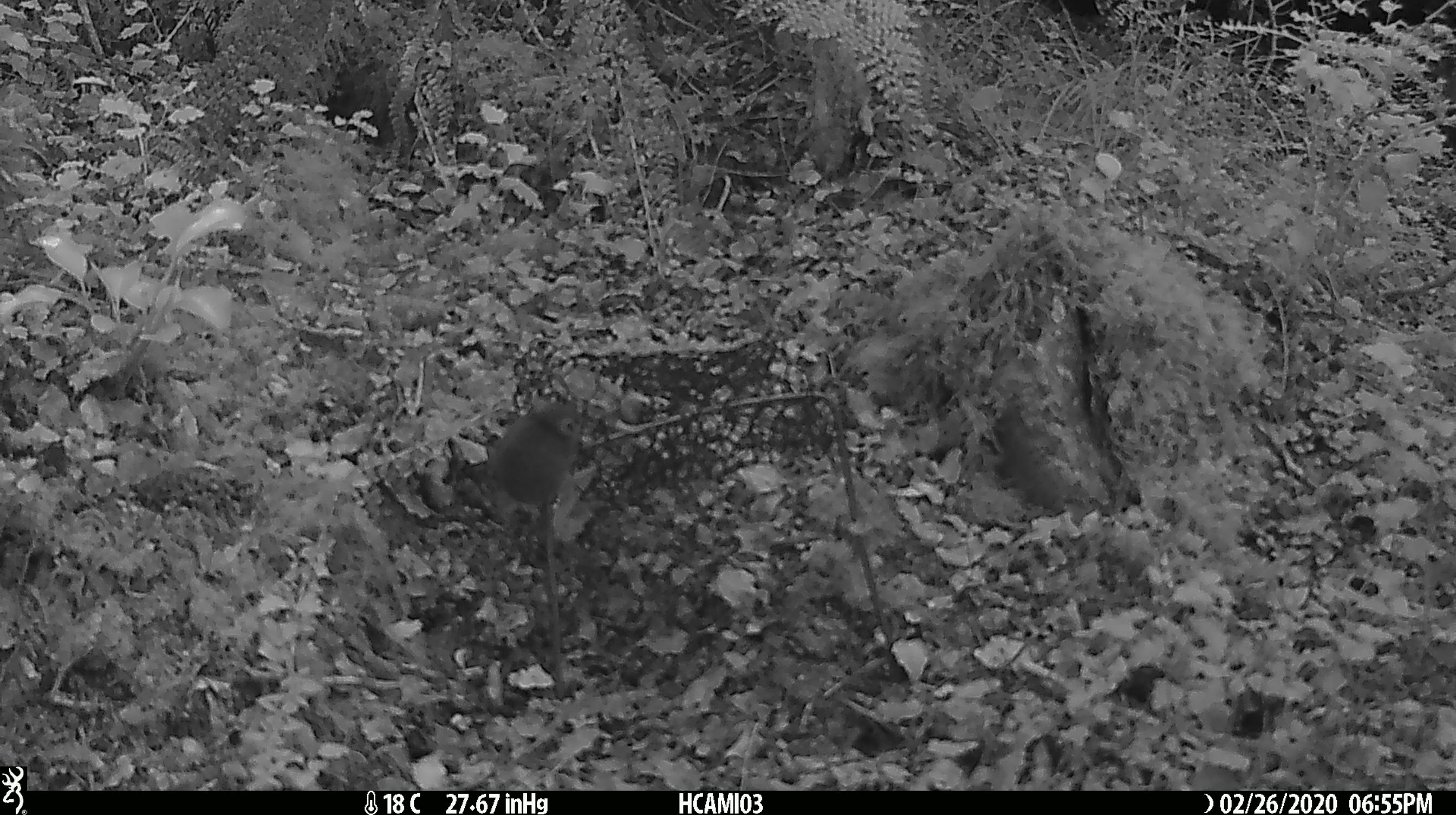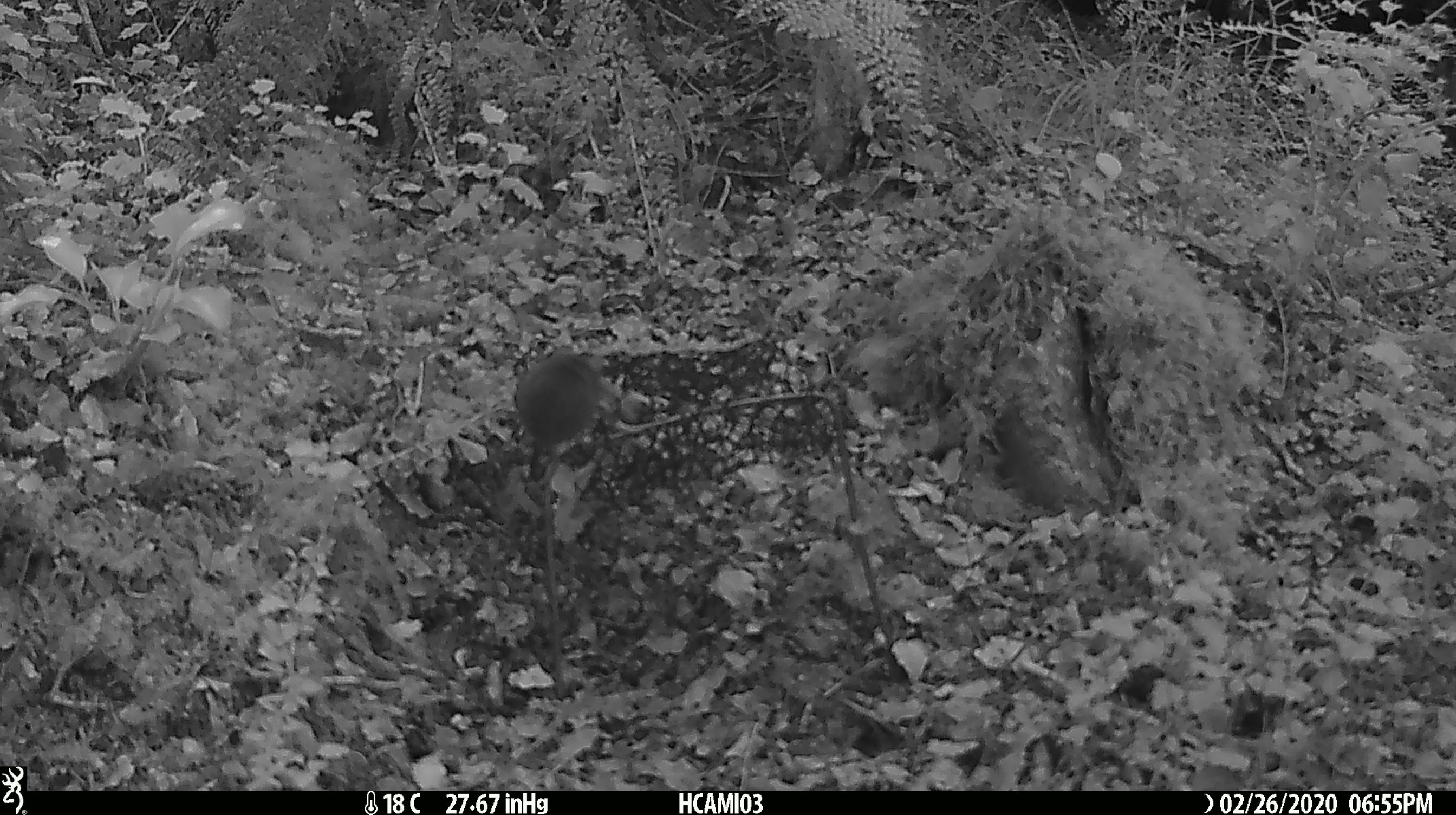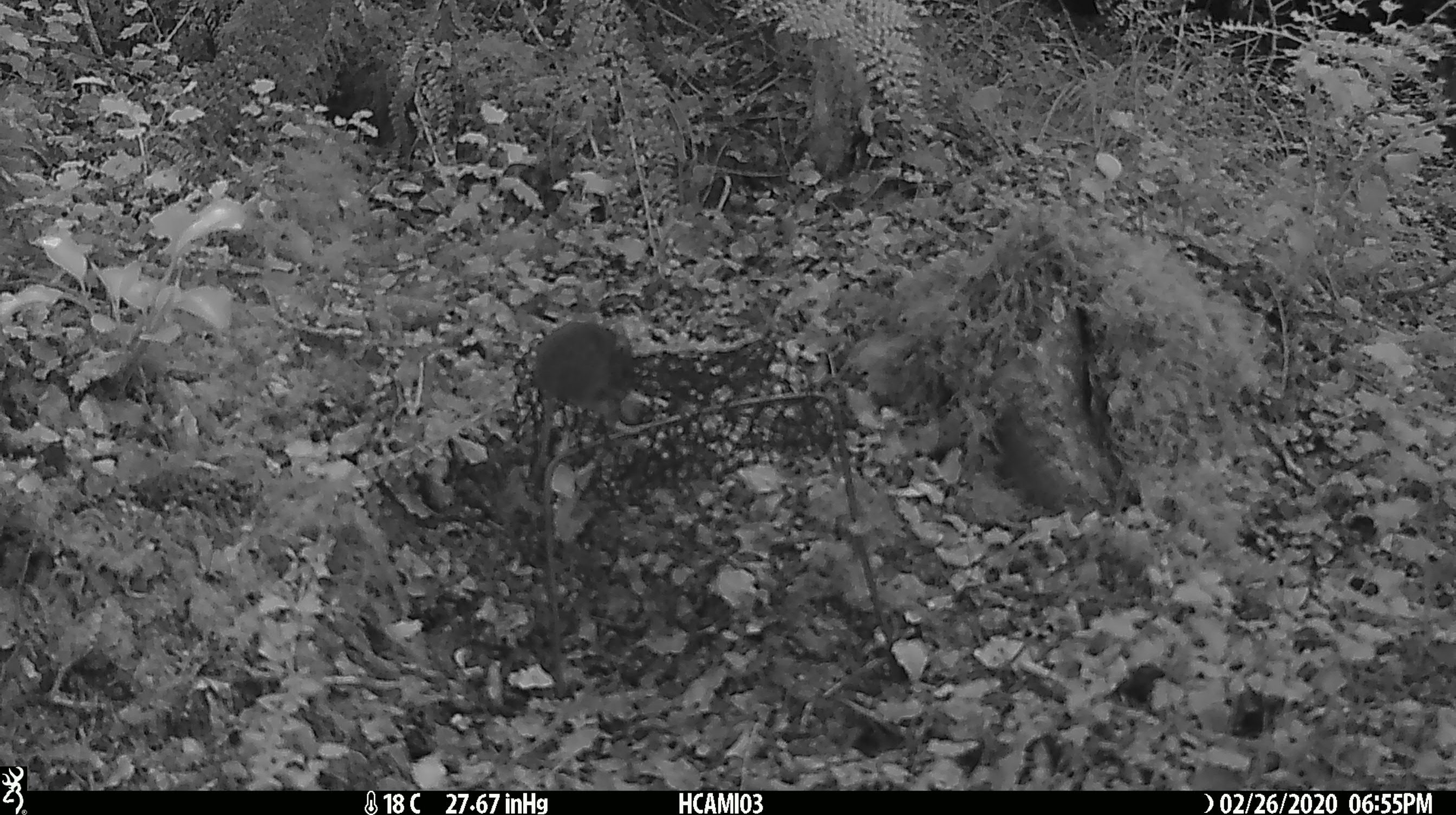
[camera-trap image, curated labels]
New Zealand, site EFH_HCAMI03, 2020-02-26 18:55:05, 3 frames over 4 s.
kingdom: Animalia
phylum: Chordata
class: Mammalia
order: Rodentia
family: Muridae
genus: Mus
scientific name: Mus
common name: mouse